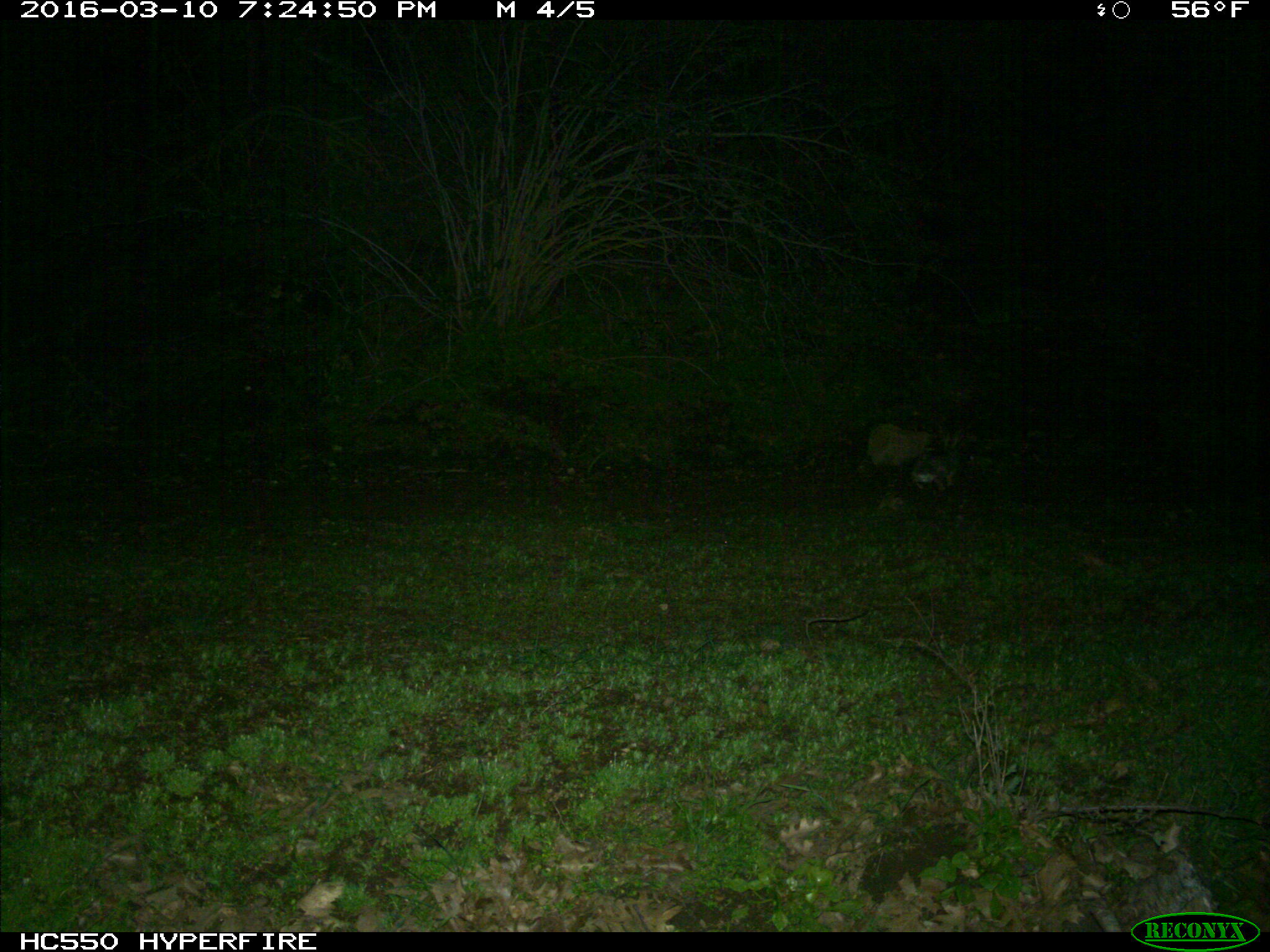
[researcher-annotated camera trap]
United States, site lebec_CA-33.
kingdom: Animalia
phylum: Chordata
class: Mammalia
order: Lagomorpha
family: Leporidae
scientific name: Leporidae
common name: rabbits and hares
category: unidentified rabbit